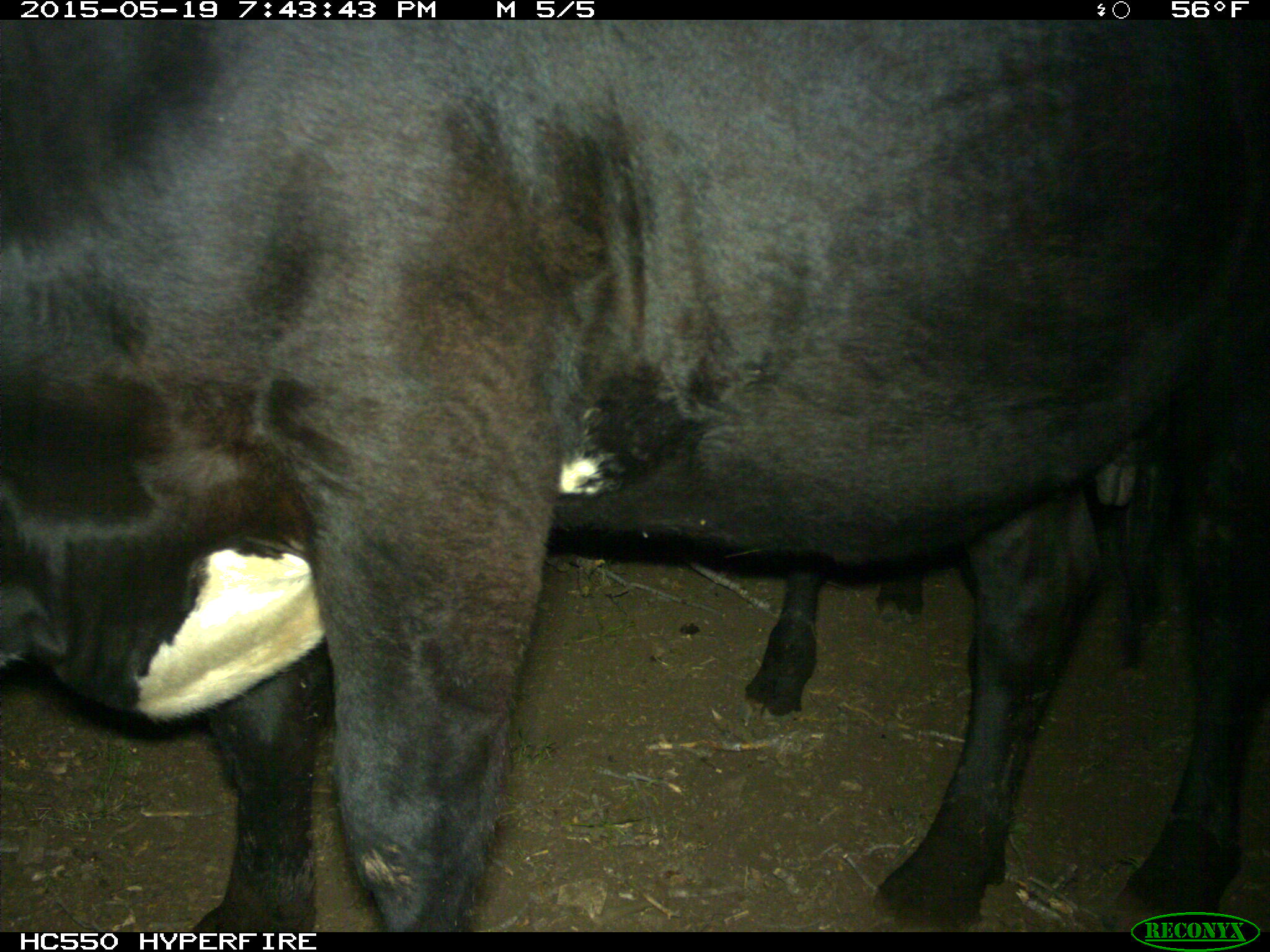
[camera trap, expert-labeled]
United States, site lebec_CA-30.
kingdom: Animalia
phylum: Chordata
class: Mammalia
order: Artiodactyla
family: Bovidae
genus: Bos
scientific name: Bos taurus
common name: domestic cow